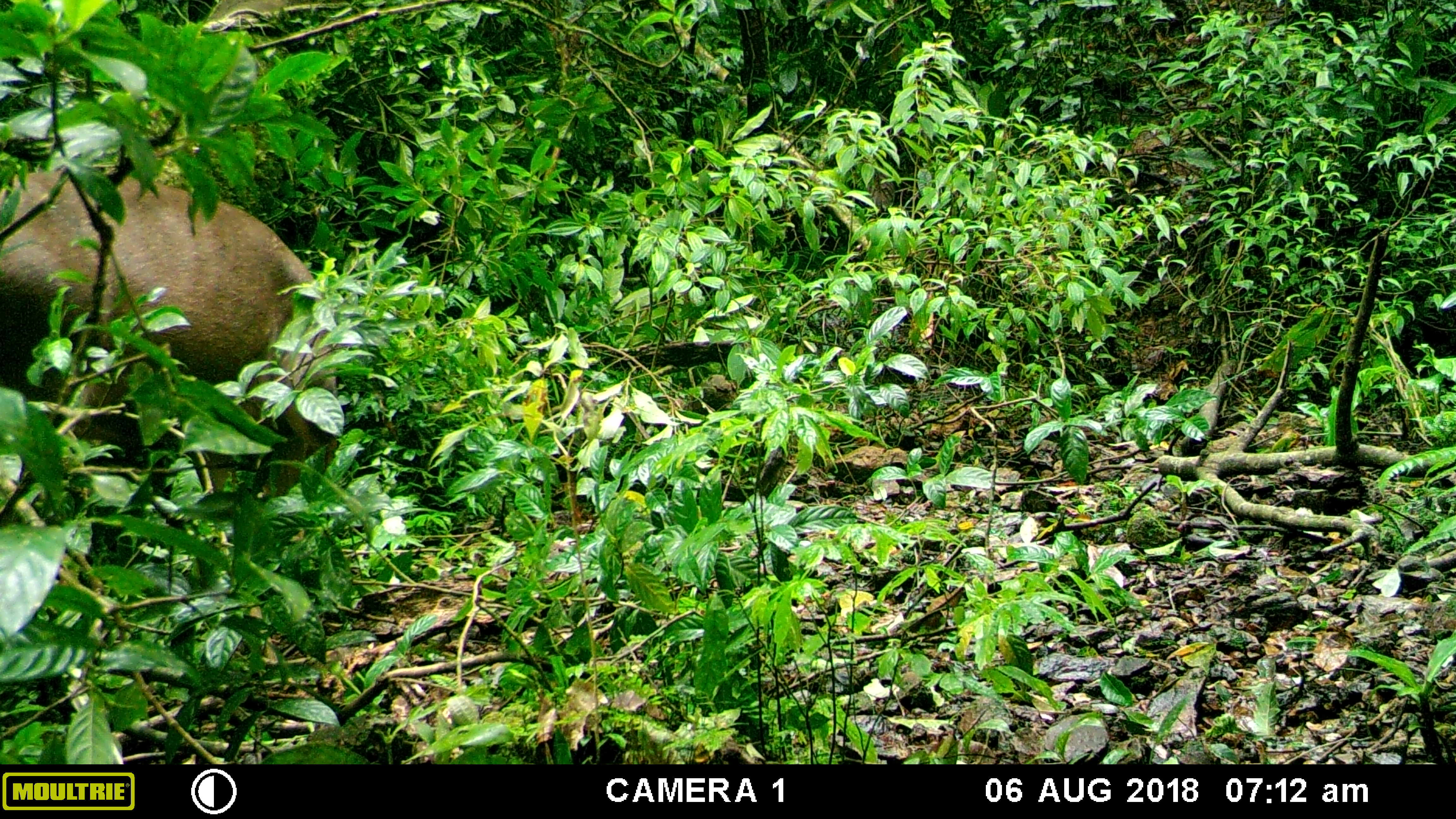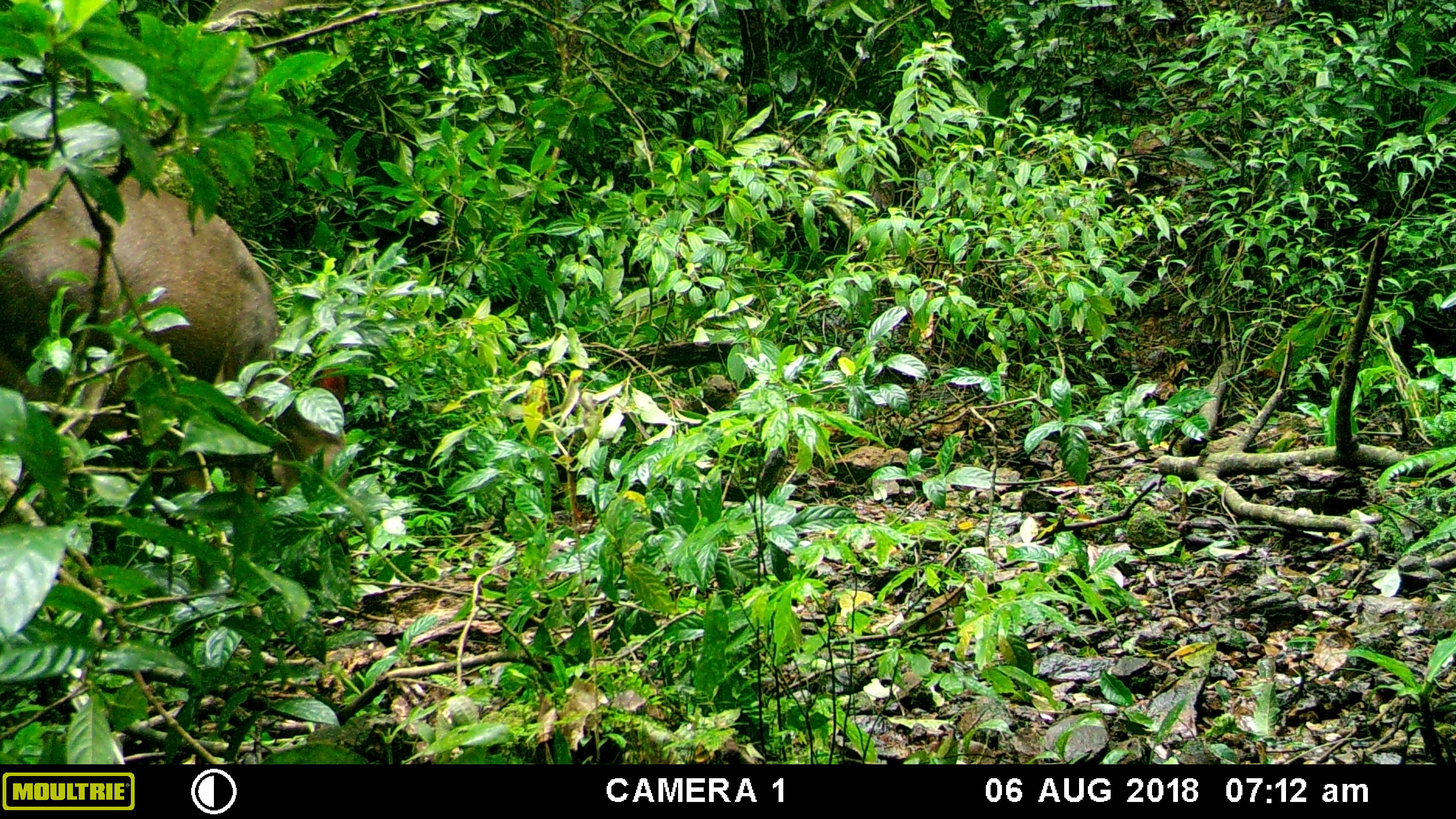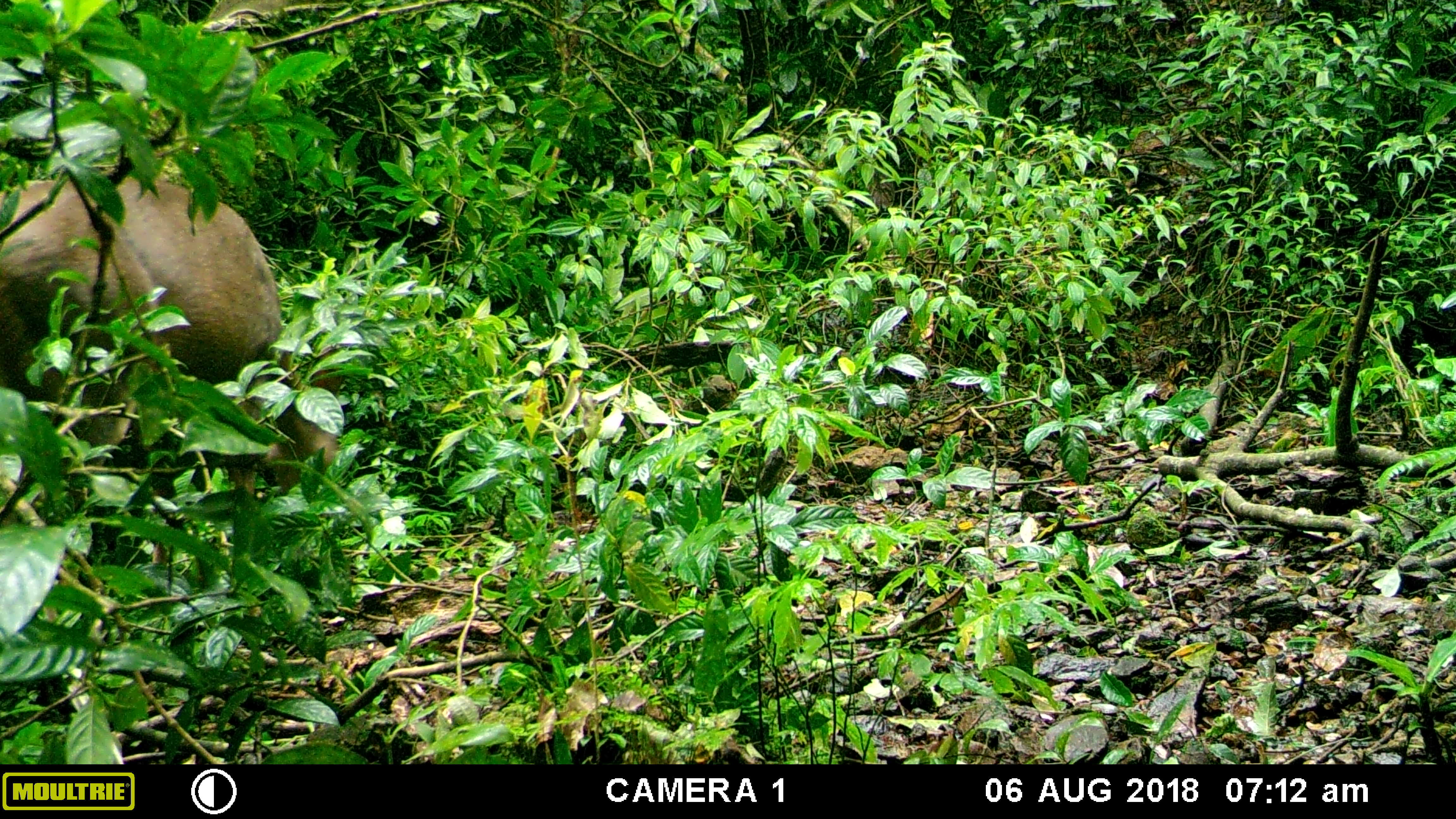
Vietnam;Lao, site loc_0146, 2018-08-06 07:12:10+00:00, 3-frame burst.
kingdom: Animalia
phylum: Chordata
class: Mammalia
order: Artiodactyla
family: Cervidae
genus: Rusa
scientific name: Rusa unicolor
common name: sambar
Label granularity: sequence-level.